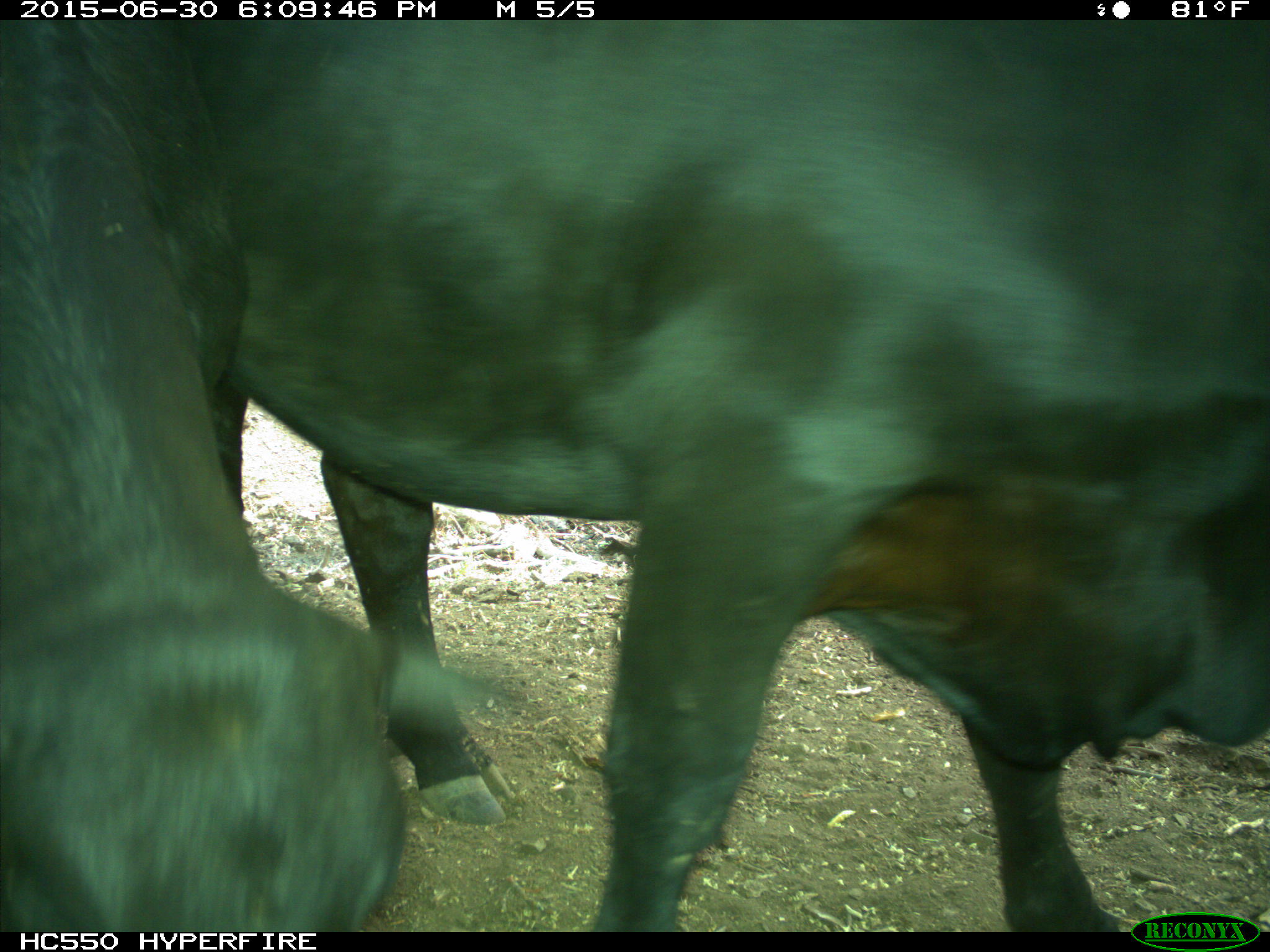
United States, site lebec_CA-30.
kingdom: Animalia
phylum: Chordata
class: Mammalia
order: Artiodactyla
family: Bovidae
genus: Bos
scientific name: Bos taurus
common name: domestic cow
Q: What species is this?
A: Bos taurus (domestic cow).